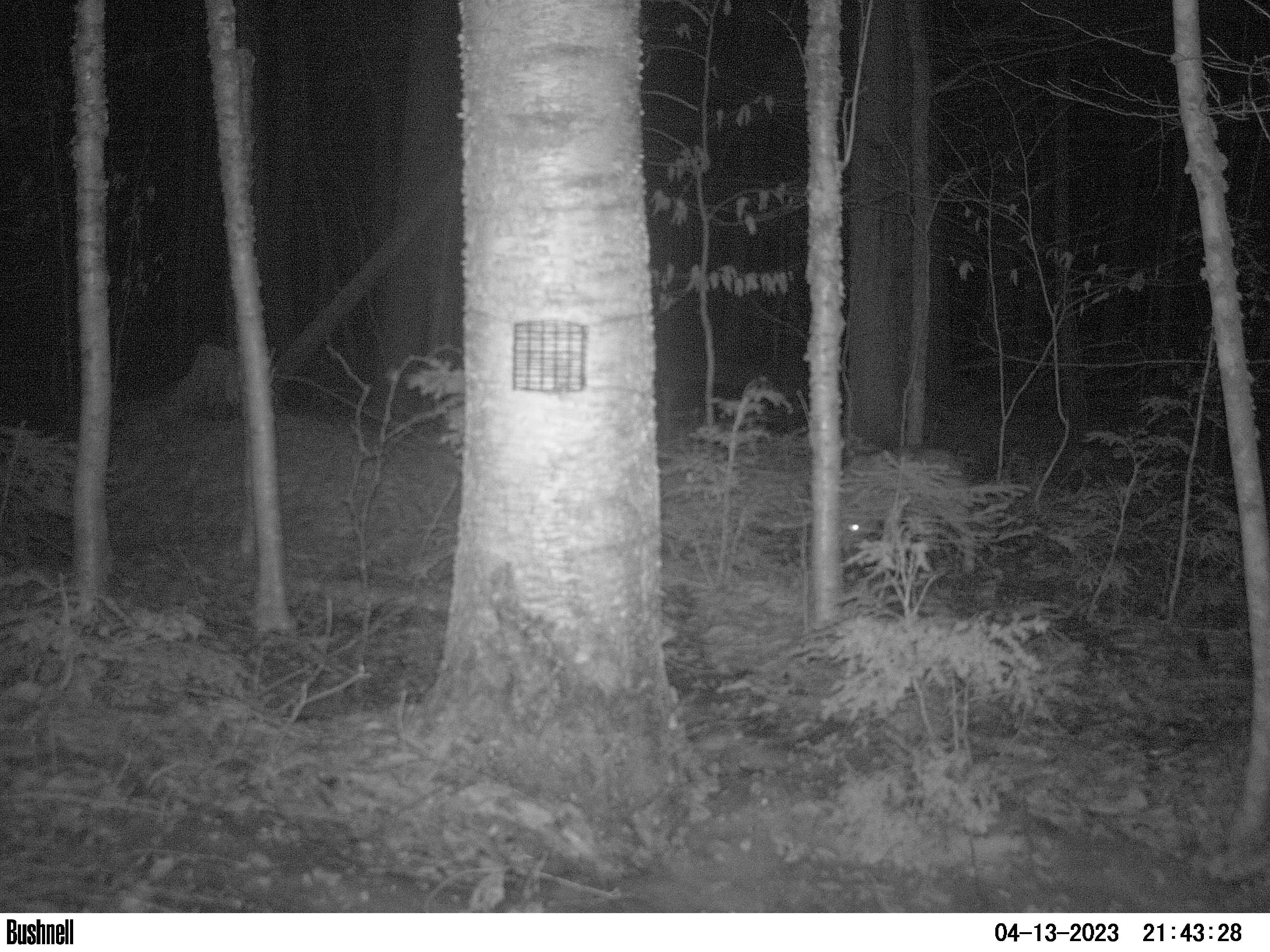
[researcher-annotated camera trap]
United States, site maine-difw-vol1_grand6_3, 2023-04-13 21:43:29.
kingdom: Animalia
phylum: Chordata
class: Mammalia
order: Carnivora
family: Canidae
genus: Canis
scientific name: Canis latrans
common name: coyote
Coyote (Canis latrans).